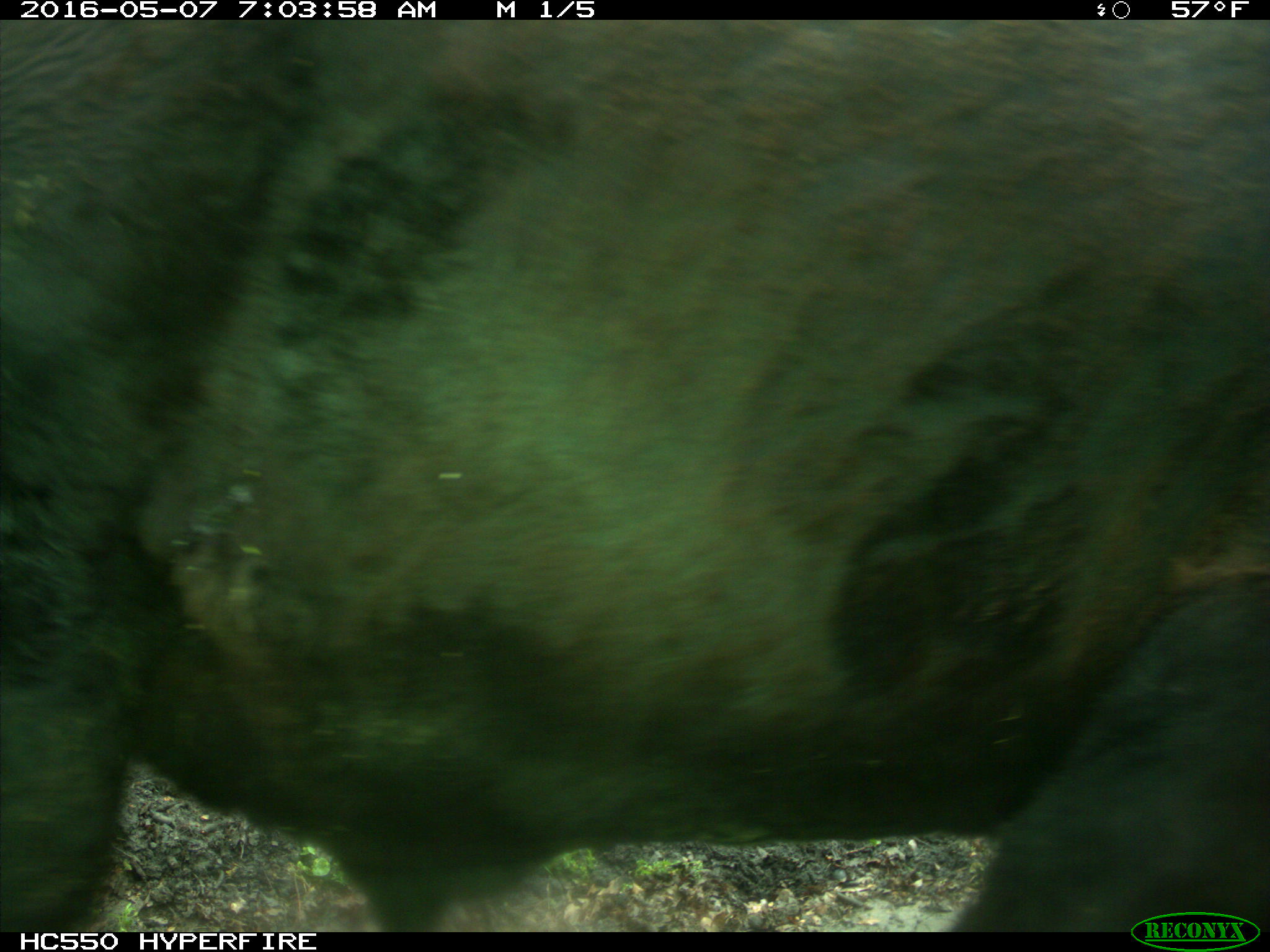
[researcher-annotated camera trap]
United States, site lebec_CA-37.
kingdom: Animalia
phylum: Chordata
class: Mammalia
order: Artiodactyla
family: Bovidae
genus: Bos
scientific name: Bos taurus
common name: domestic cow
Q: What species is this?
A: Bos taurus (domestic cow).